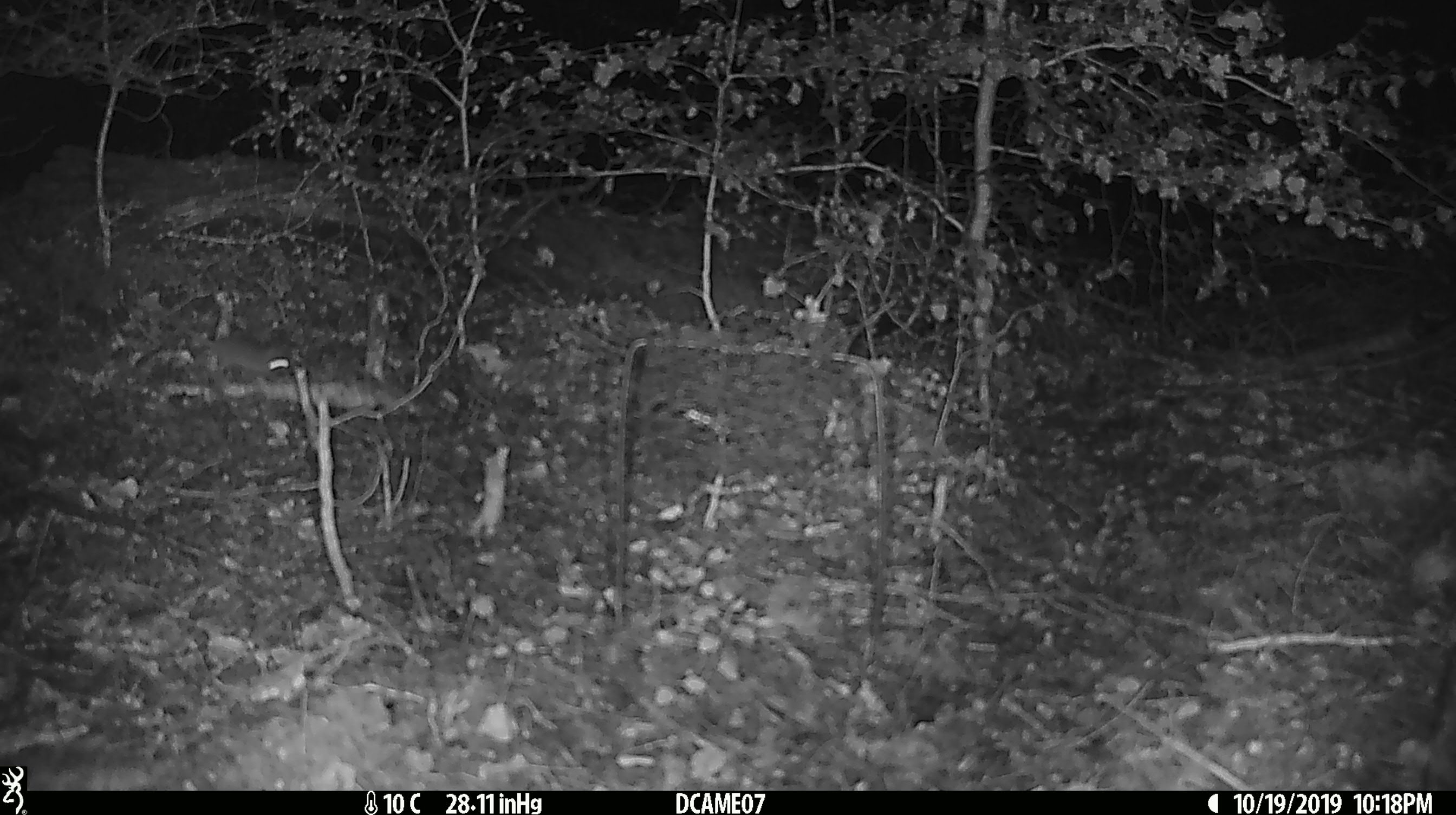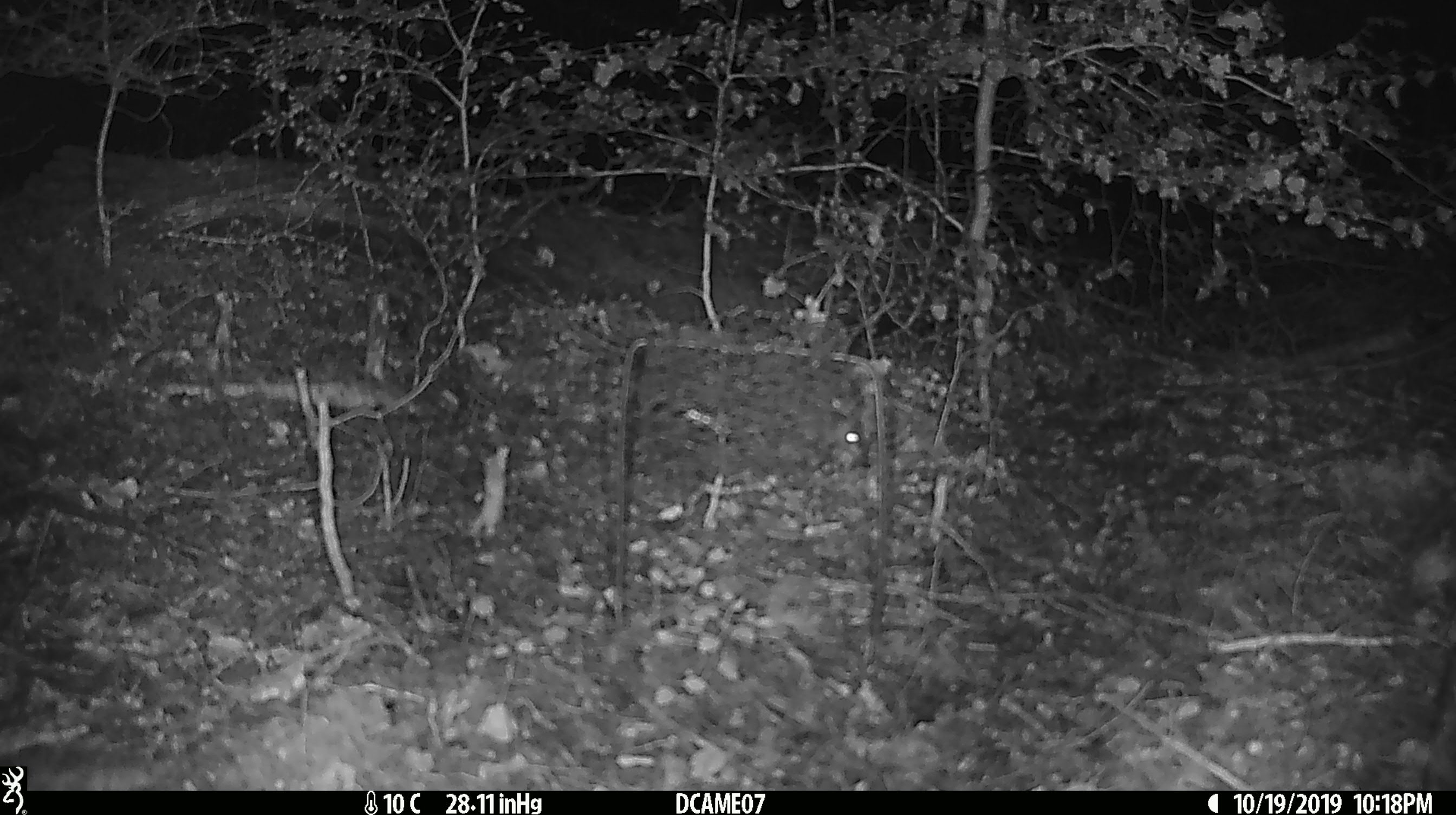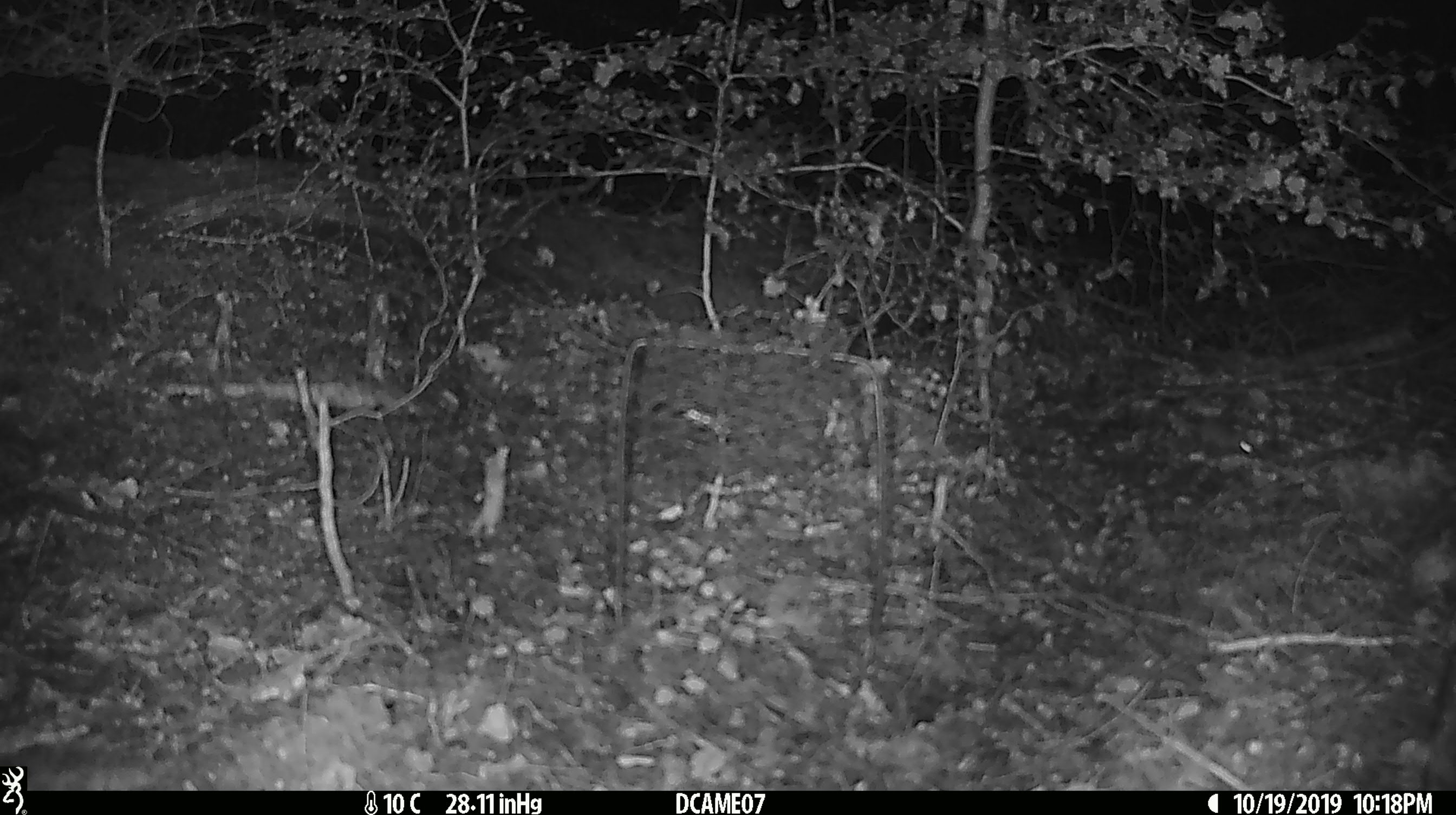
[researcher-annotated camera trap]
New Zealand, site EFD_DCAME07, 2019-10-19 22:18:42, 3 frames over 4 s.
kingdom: Animalia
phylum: Chordata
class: Mammalia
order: Rodentia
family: Muridae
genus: Mus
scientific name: Mus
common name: mouse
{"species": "mouse (Mus)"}